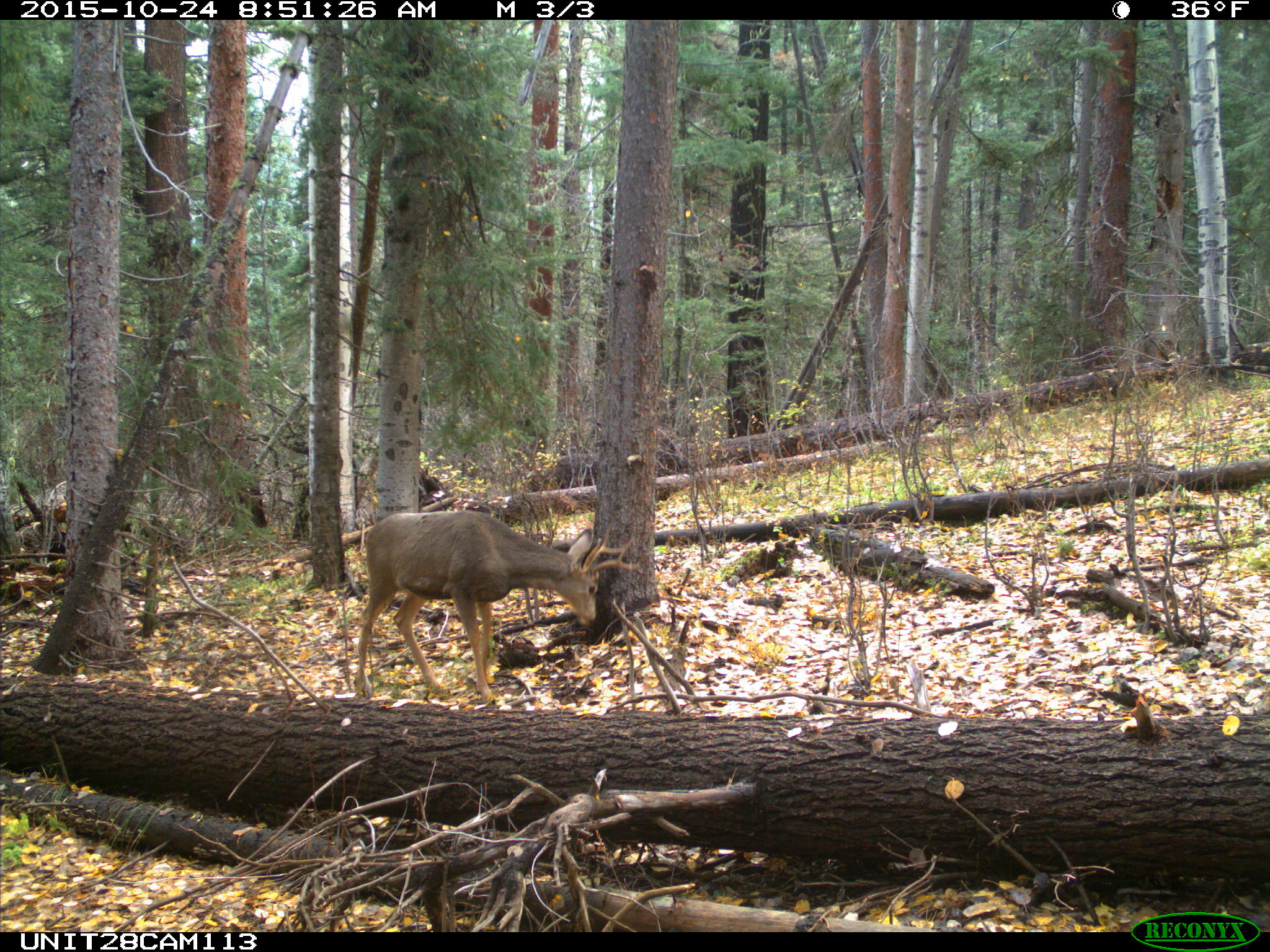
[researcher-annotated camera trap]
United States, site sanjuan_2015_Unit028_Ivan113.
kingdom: Animalia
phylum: Chordata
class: Mammalia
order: Artiodactyla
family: Cervidae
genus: Odocoileus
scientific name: Odocoileus hemionus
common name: mule deer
Odocoileus hemionus (mule deer).